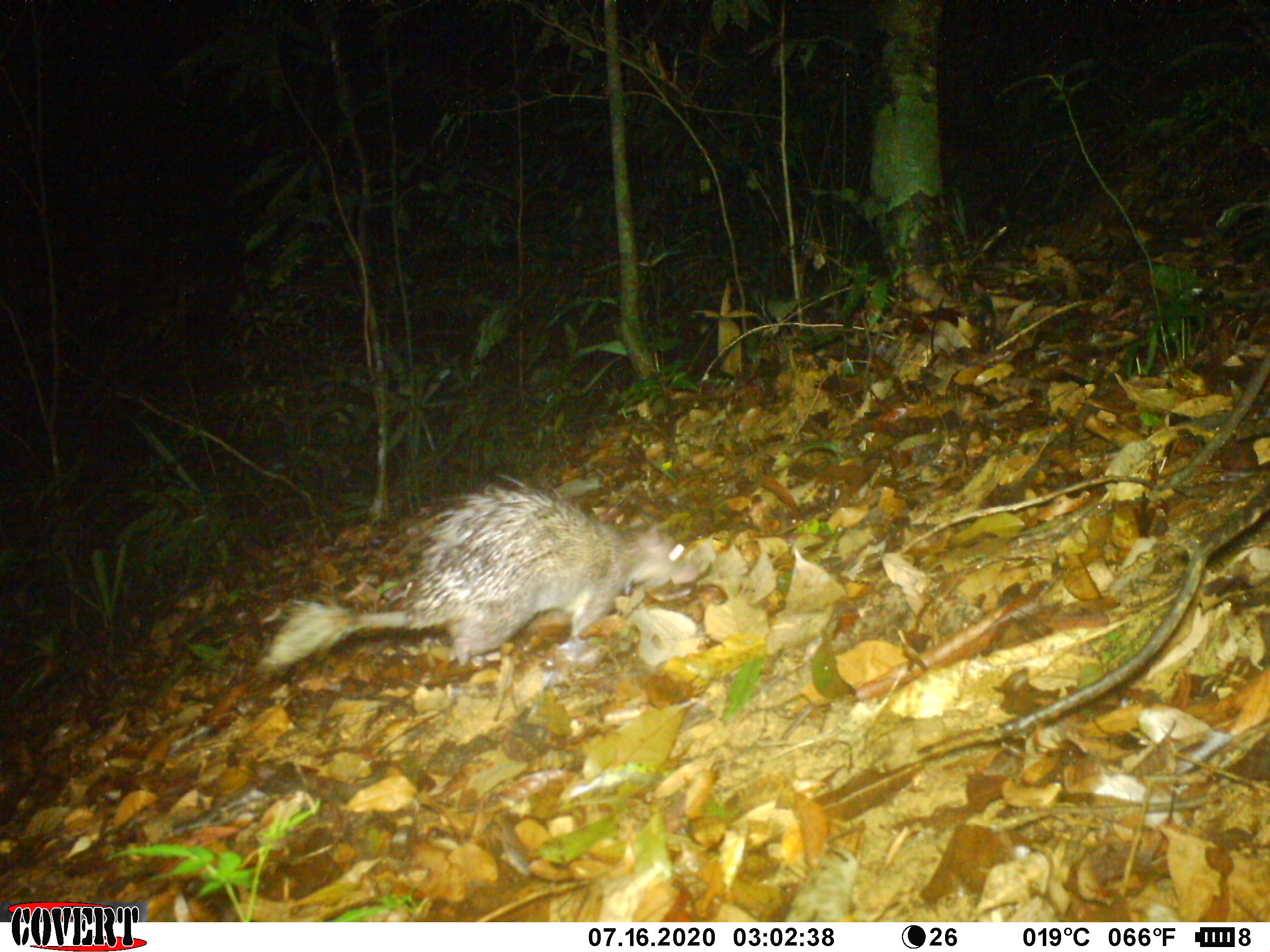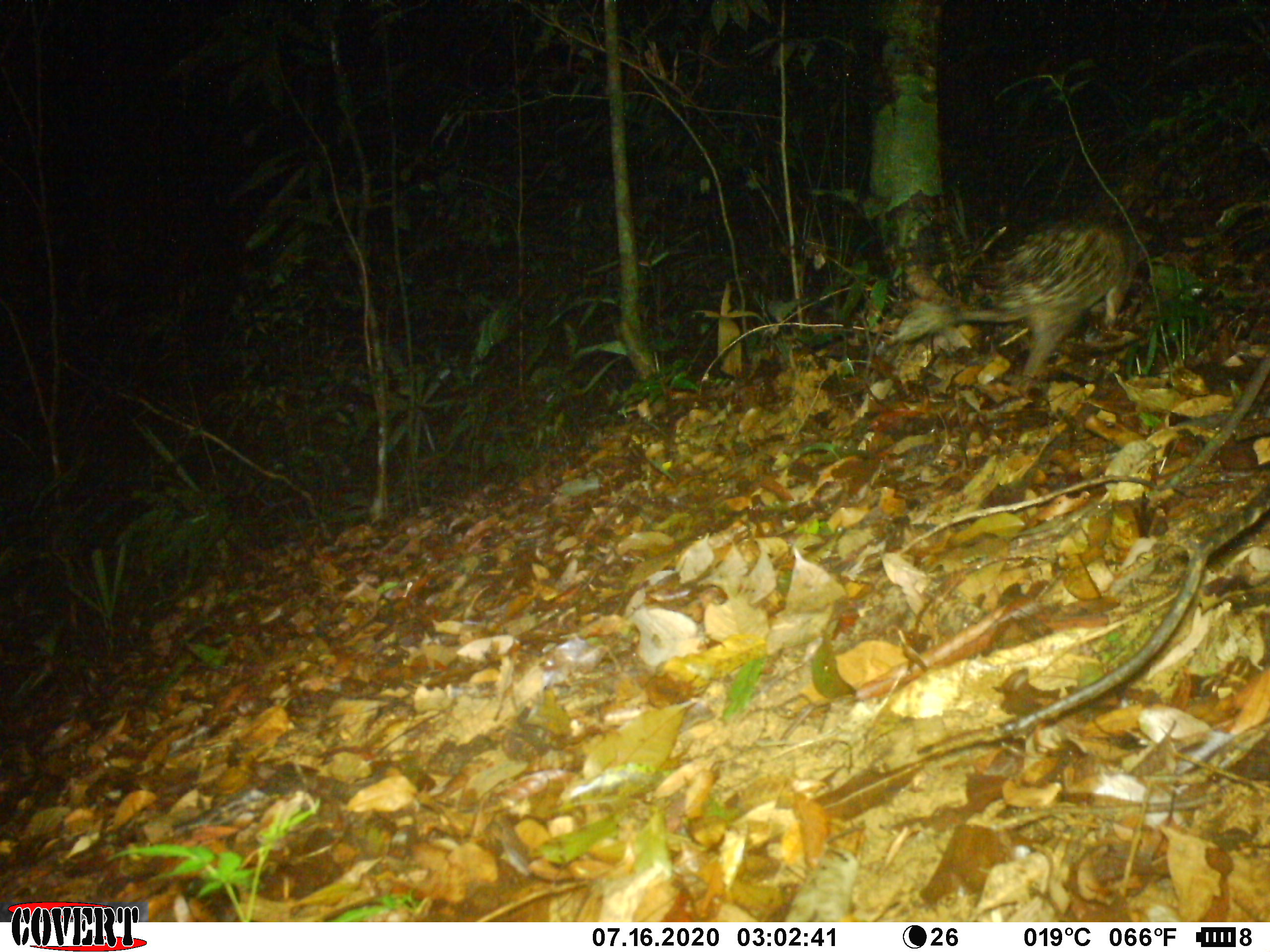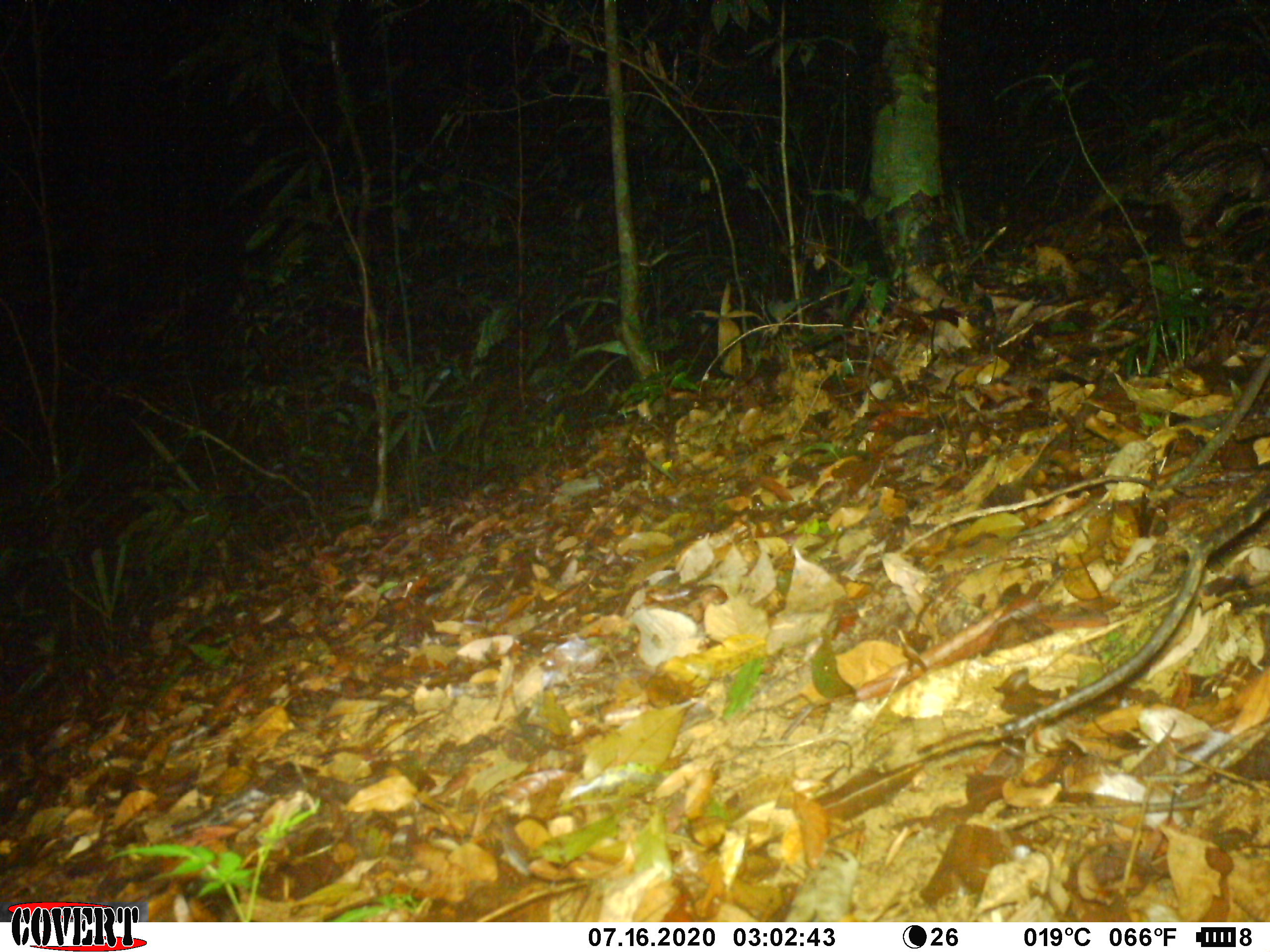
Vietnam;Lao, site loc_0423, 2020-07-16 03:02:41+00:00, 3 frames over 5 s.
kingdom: Animalia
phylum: Chordata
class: Mammalia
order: Rodentia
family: Hystricidae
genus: Atherurus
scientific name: Atherurus macrourus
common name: asiatic brush-tailed porcupine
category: asiatic brush tailed porcupine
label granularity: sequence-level